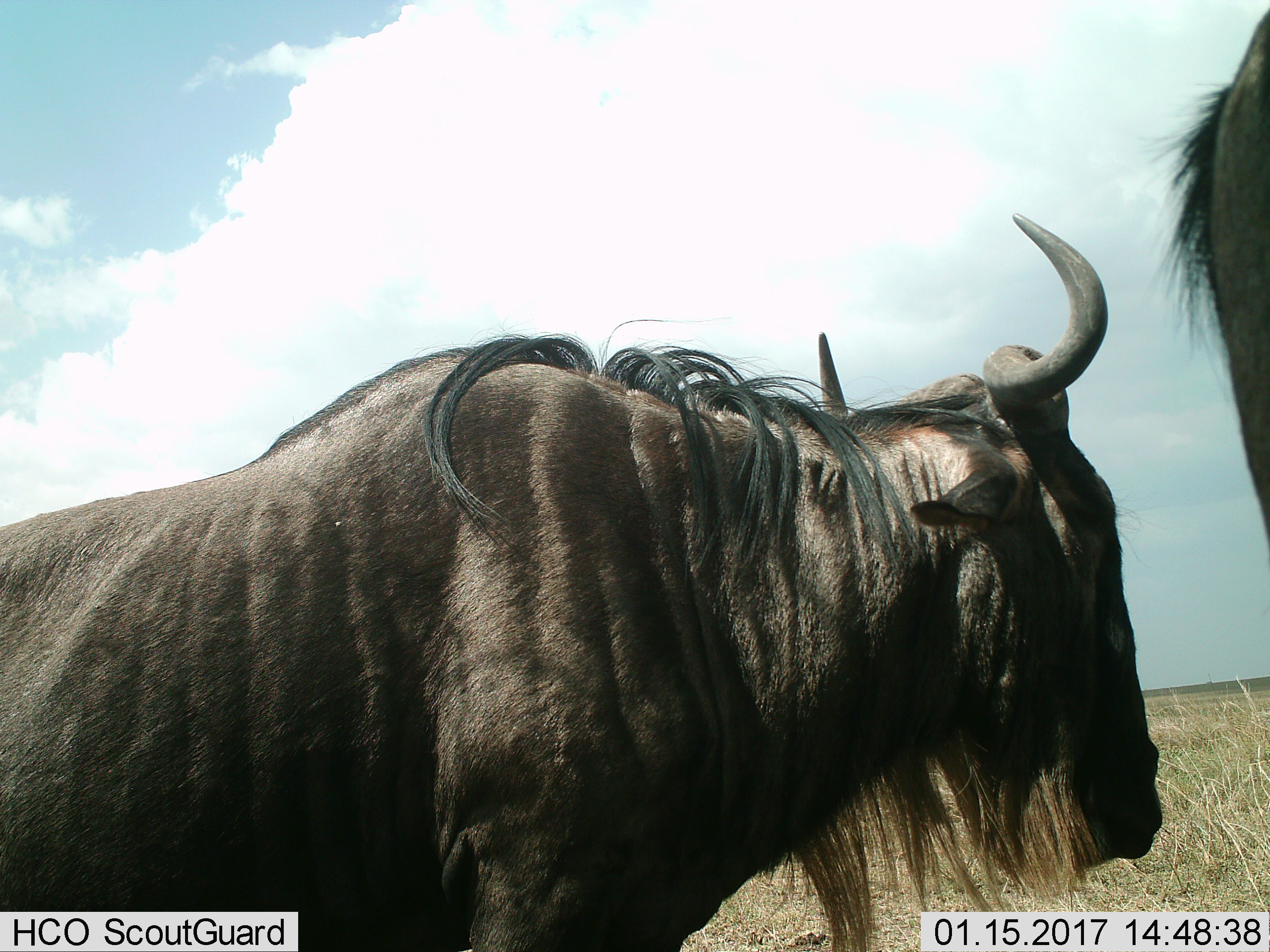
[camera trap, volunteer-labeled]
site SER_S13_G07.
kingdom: Animalia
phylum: Chordata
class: Mammalia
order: Artiodactyla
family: Bovidae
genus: Connochaetes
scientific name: Connochaetes taurinus taurinus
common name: blue wildebeest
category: wildebeestblue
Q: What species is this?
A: Wildebeestblue (blue wildebeest) (Connochaetes taurinus taurinus).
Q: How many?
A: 2.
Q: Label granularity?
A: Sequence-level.